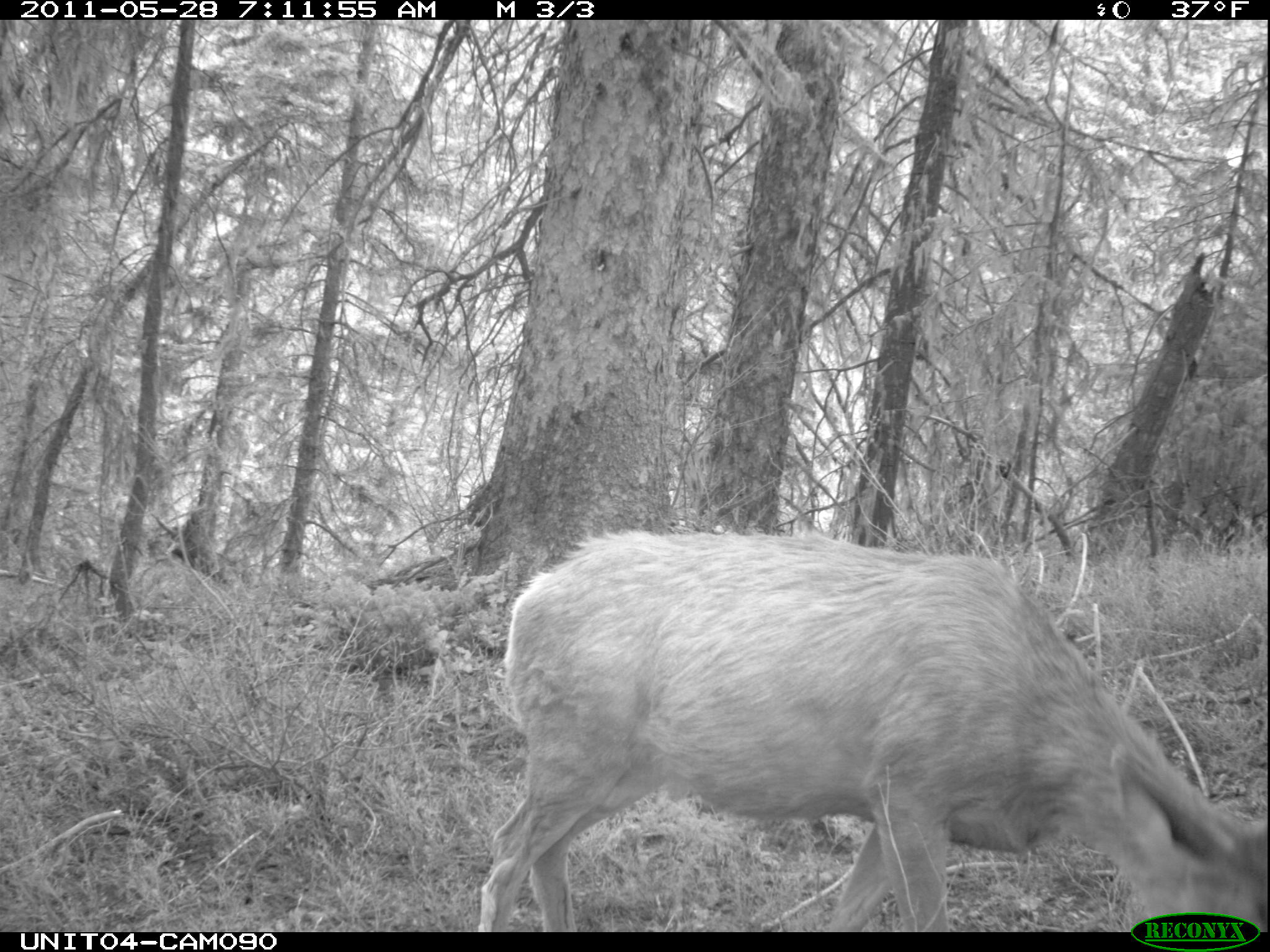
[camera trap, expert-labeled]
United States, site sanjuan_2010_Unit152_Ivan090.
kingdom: Animalia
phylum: Chordata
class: Mammalia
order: Artiodactyla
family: Cervidae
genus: Odocoileus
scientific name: Odocoileus hemionus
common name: mule deer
Odocoileus hemionus (mule deer).